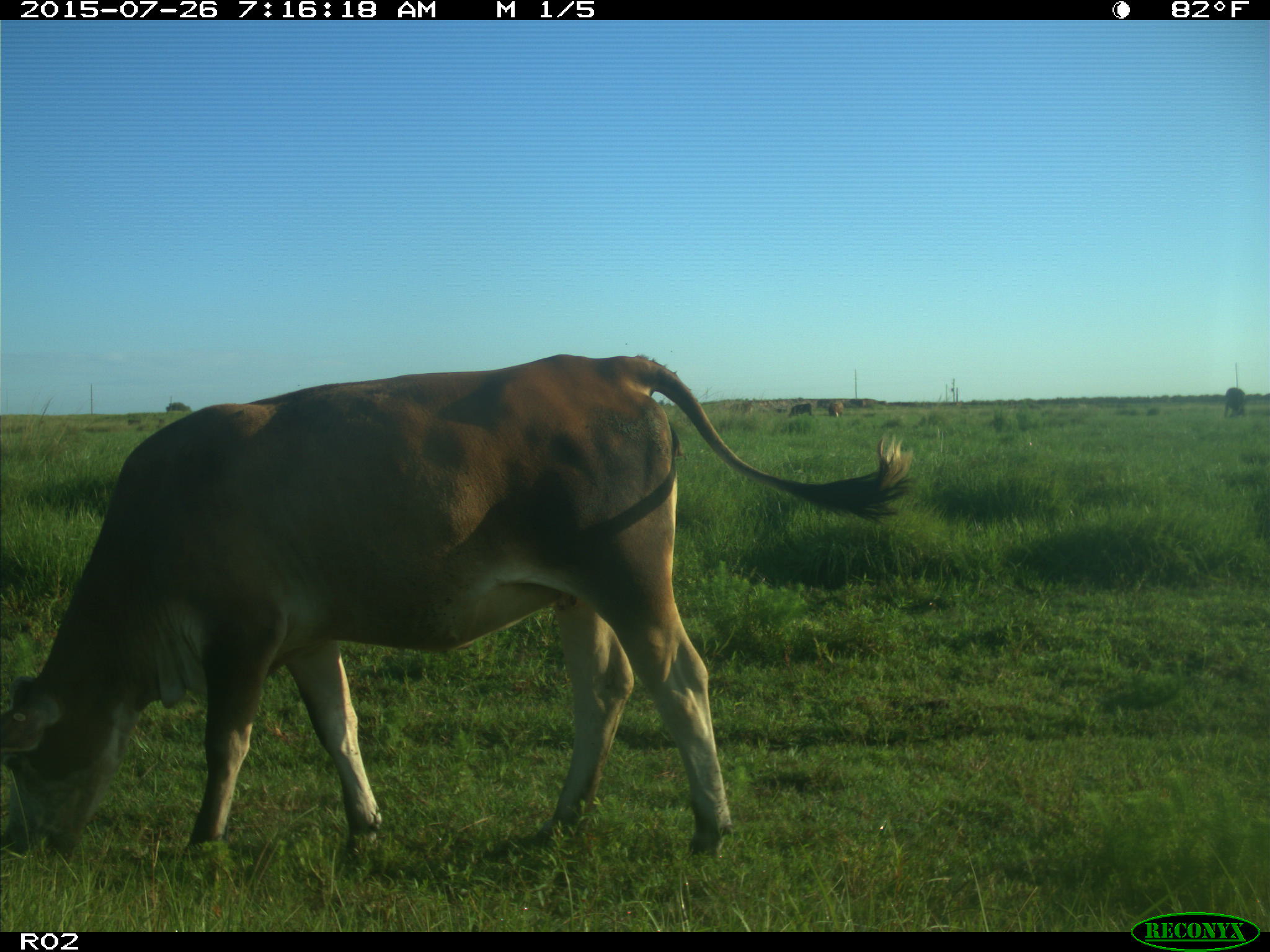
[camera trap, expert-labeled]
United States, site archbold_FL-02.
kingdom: Animalia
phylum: Chordata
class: Mammalia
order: Artiodactyla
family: Bovidae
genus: Bos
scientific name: Bos taurus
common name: domestic cow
Bos taurus (domestic cow).